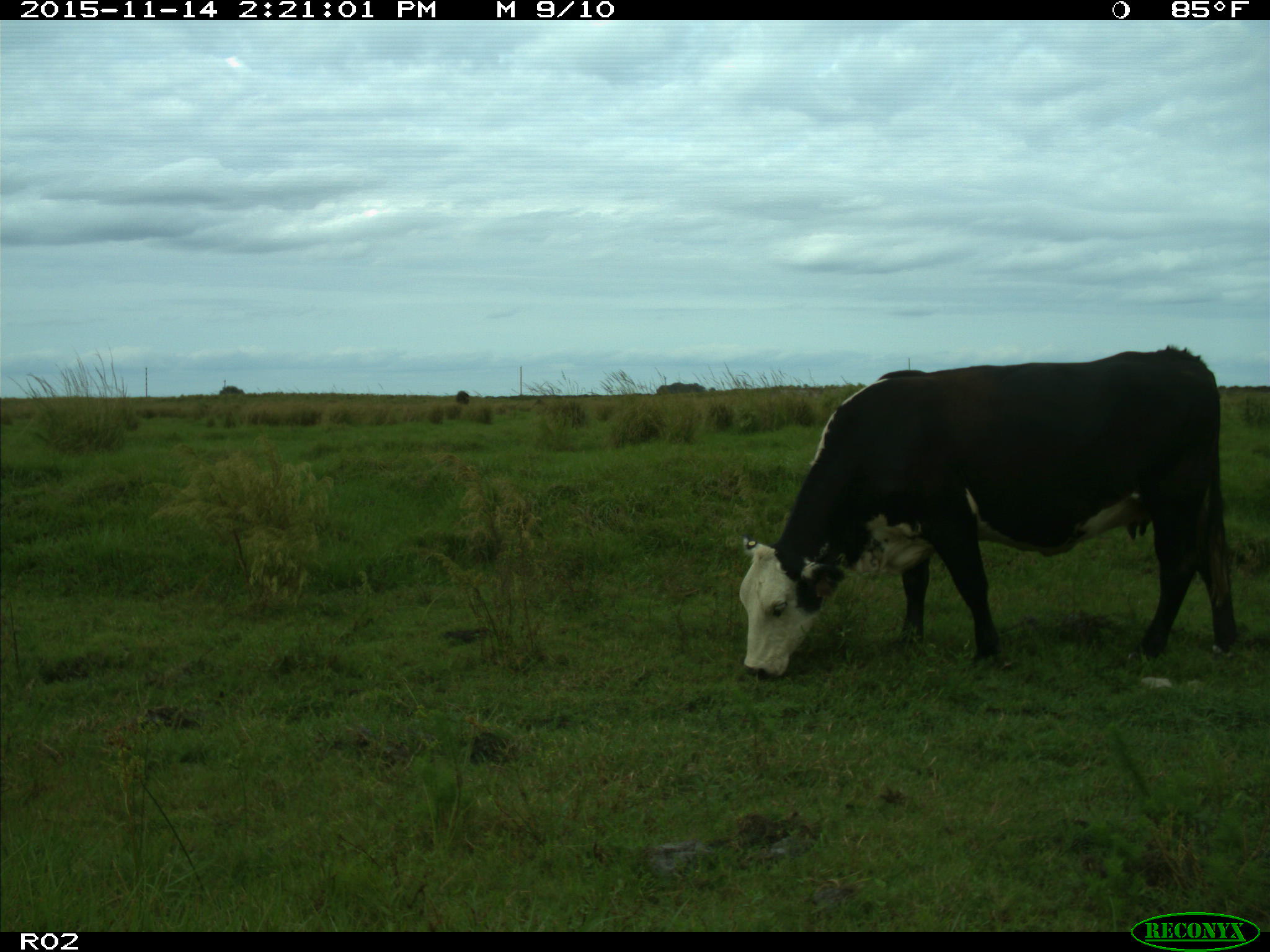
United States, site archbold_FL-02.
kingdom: Animalia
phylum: Chordata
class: Mammalia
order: Artiodactyla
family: Bovidae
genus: Bos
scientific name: Bos taurus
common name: domestic cow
Bos taurus (domestic cow).